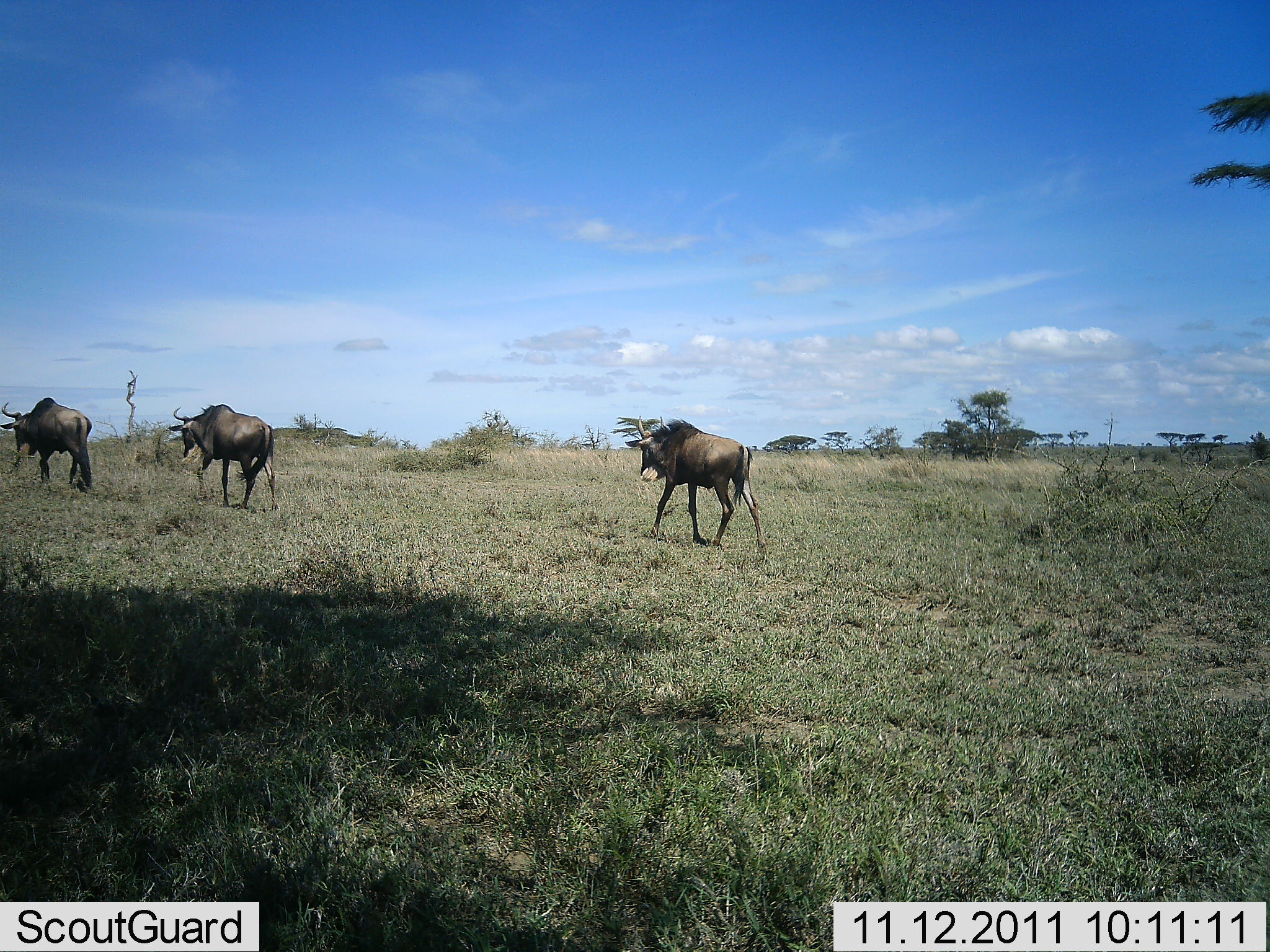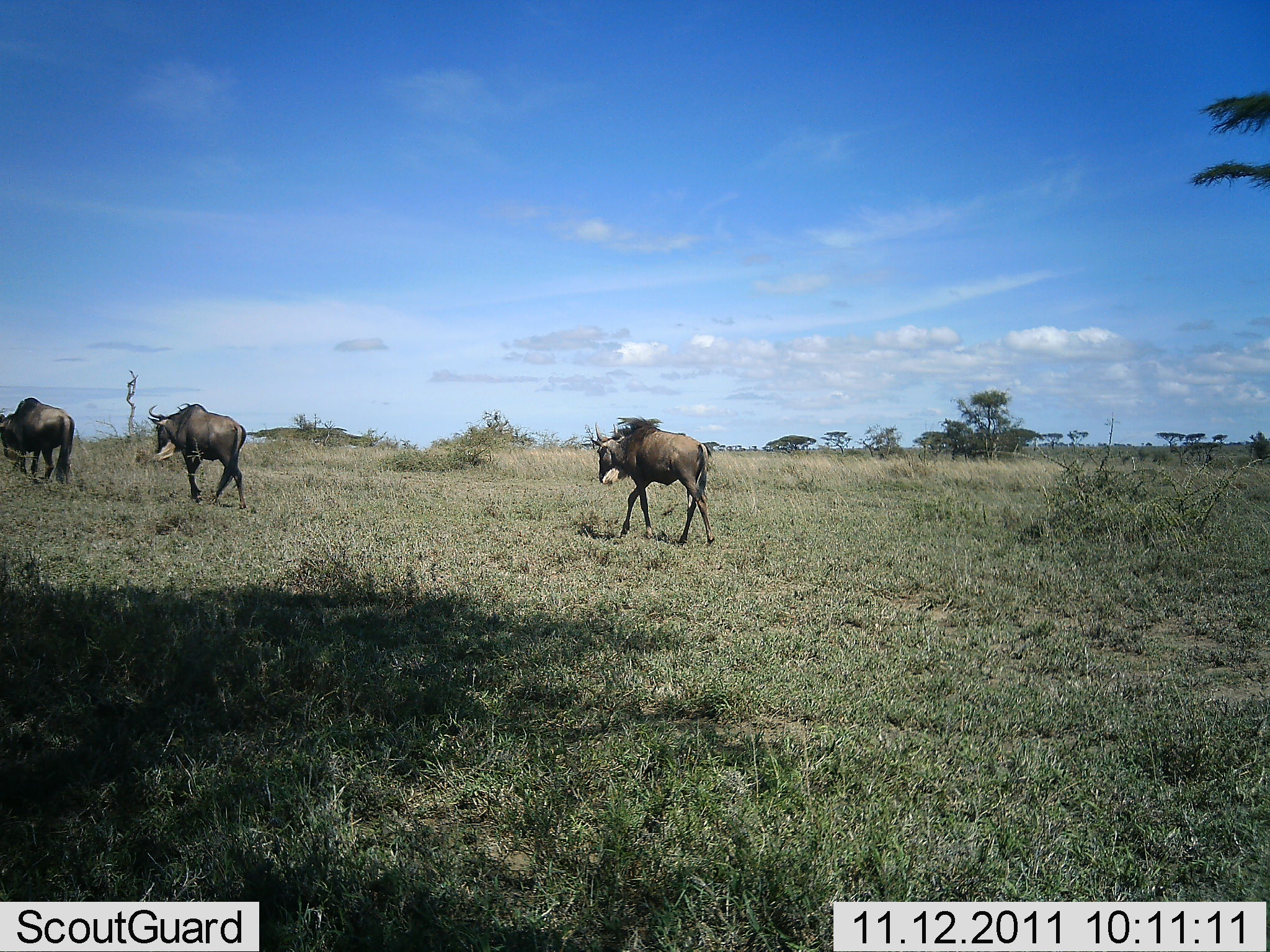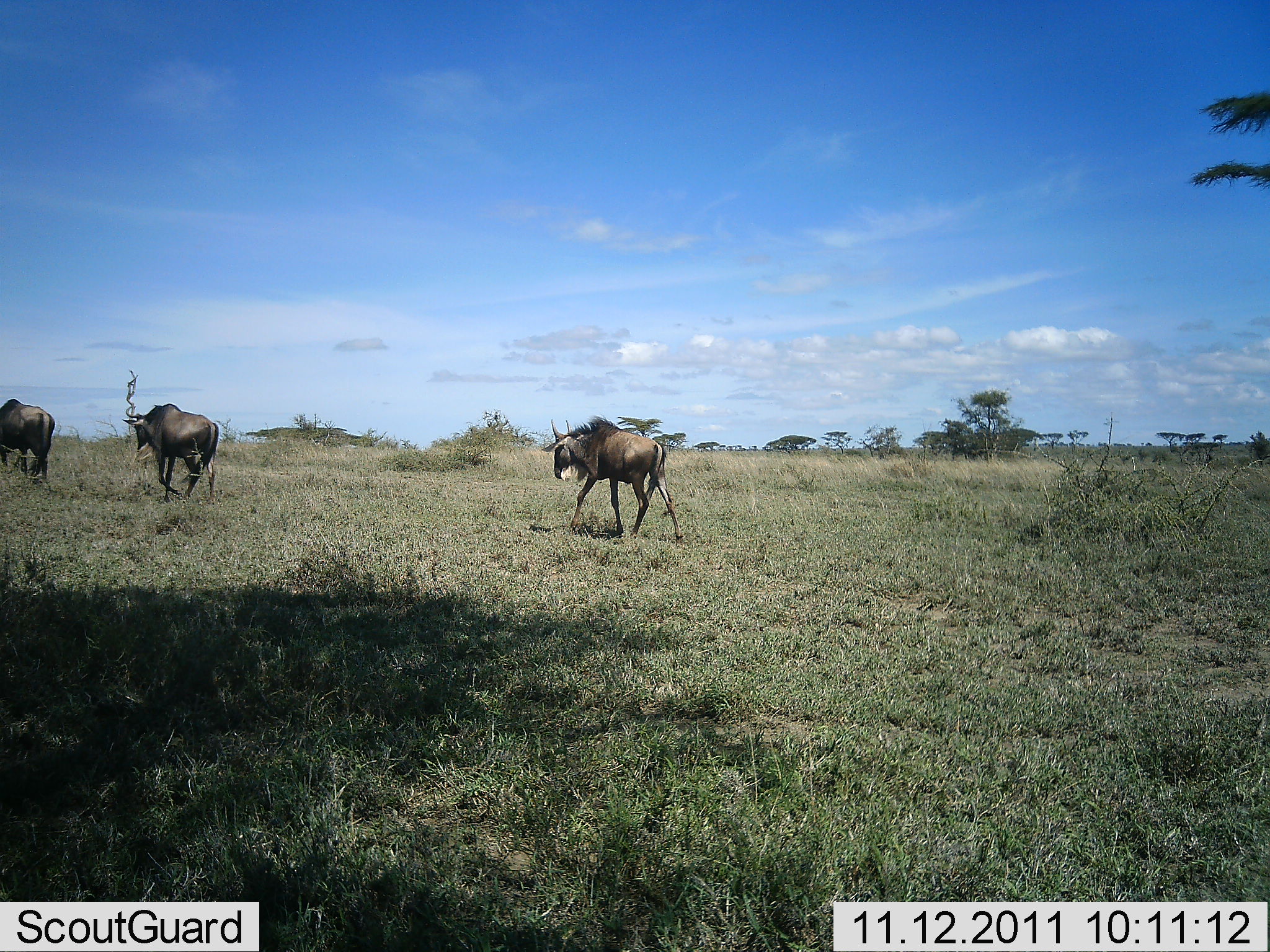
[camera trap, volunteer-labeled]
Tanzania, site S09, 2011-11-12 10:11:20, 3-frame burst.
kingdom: Animalia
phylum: Chordata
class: Mammalia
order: Artiodactyla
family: Bovidae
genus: Connochaetes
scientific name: Connochaetes taurinus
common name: blue wildebeest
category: wildebeest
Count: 3.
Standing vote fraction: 0%.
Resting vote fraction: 0%.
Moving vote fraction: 100%.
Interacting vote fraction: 0%.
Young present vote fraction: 0%.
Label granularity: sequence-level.